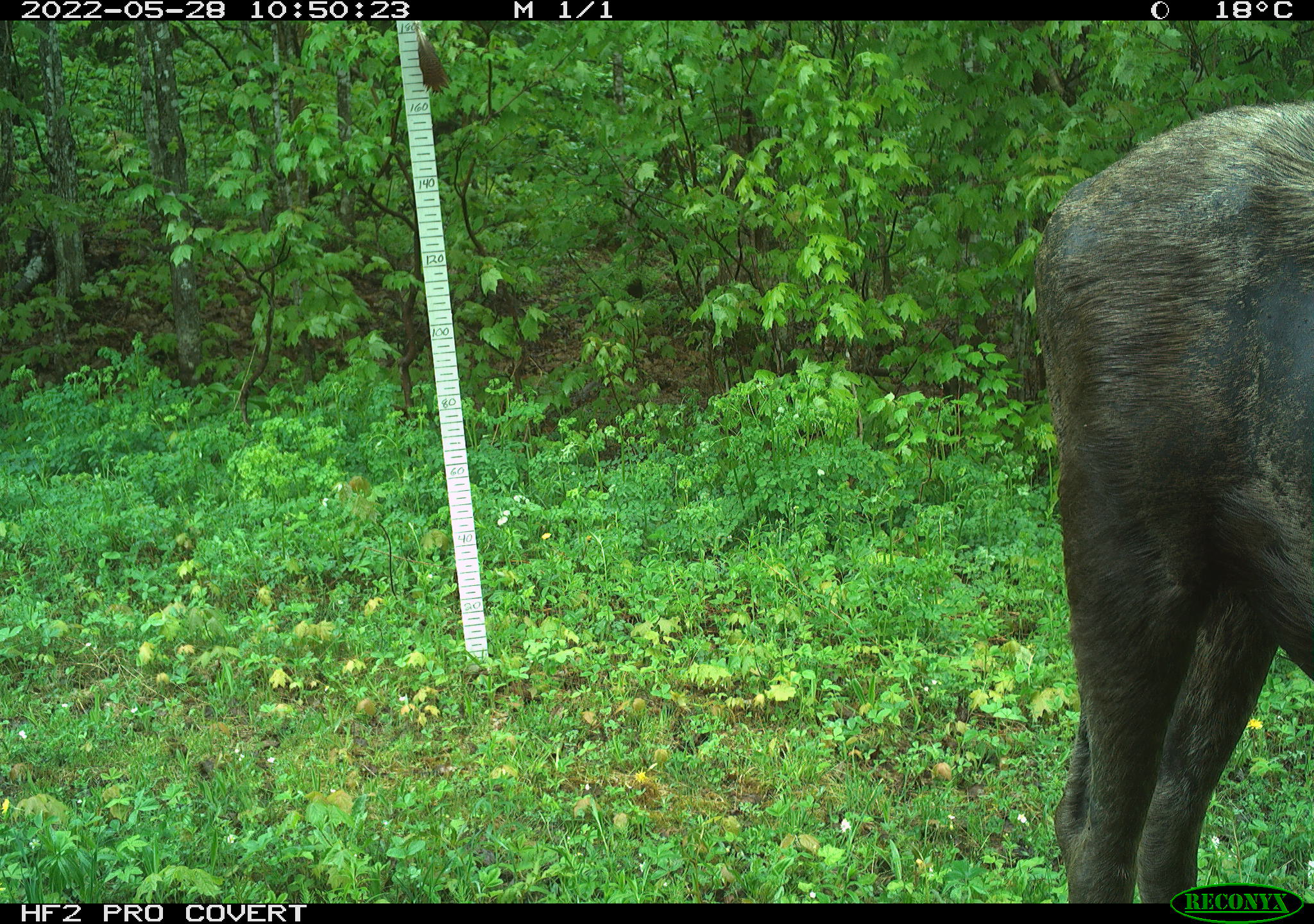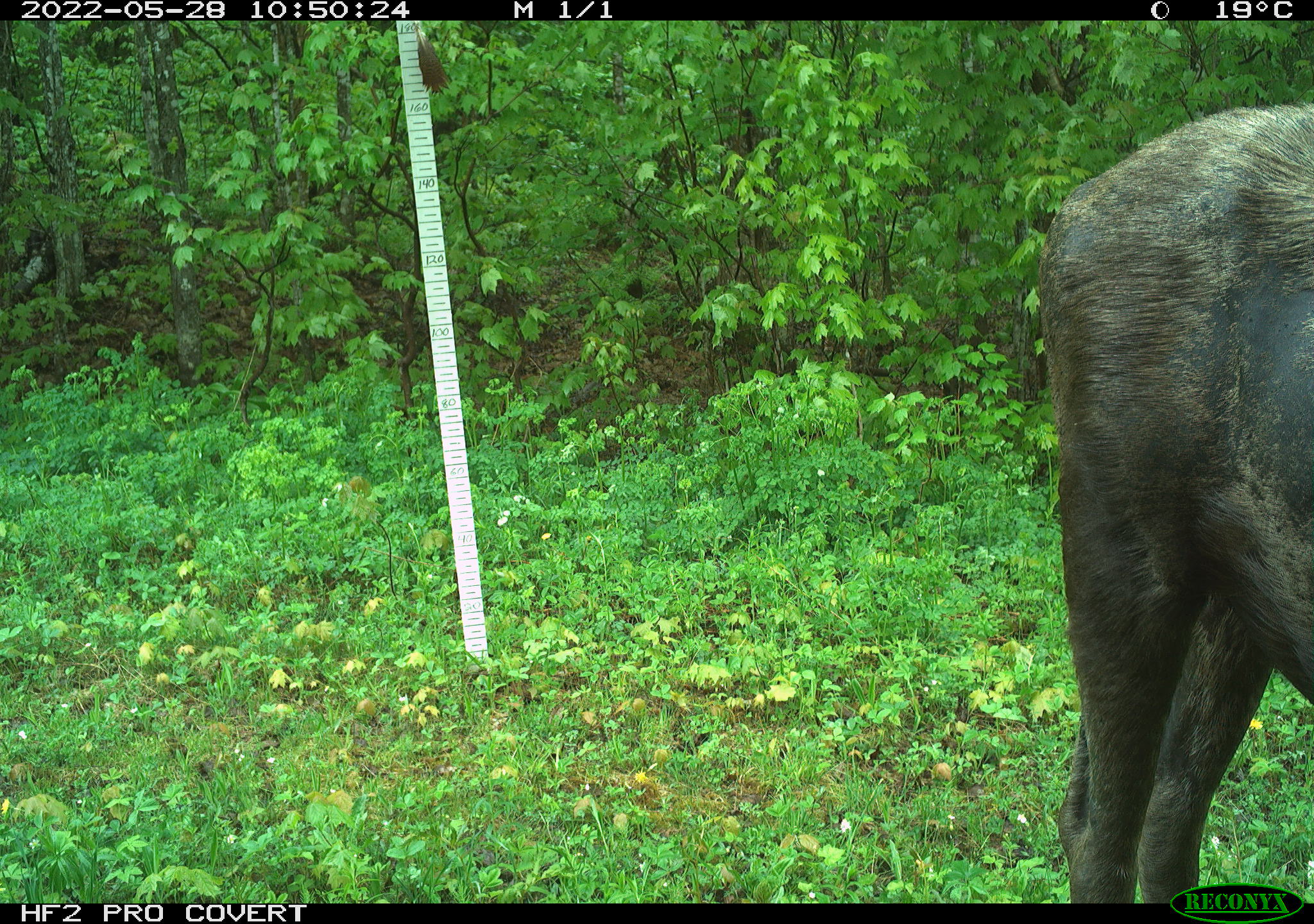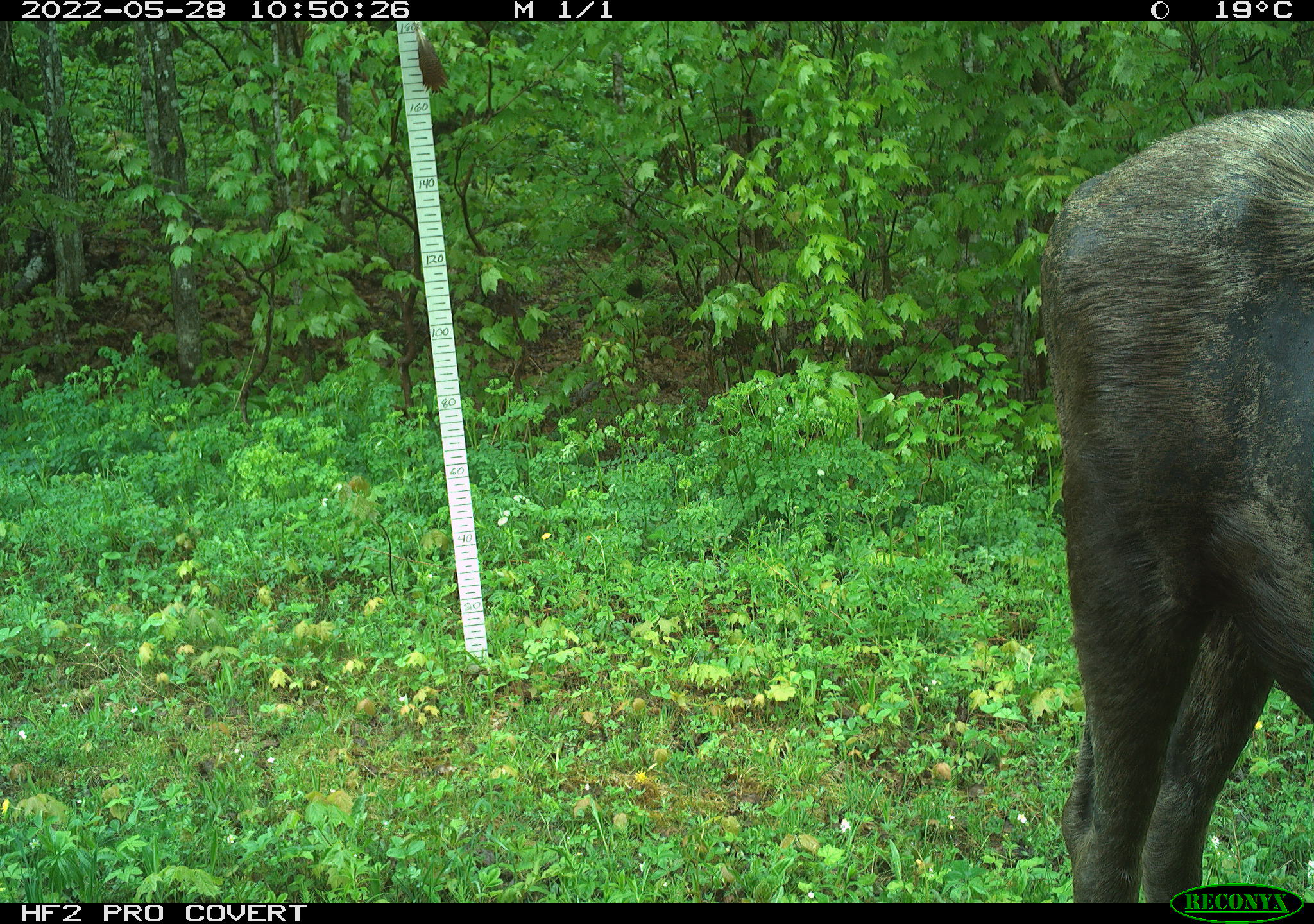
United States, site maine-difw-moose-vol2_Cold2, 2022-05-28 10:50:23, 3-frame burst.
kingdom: Animalia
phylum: Chordata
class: Mammalia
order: Artiodactyla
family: Cervidae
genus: Alces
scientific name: Alces alces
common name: moose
Moose (Alces alces).